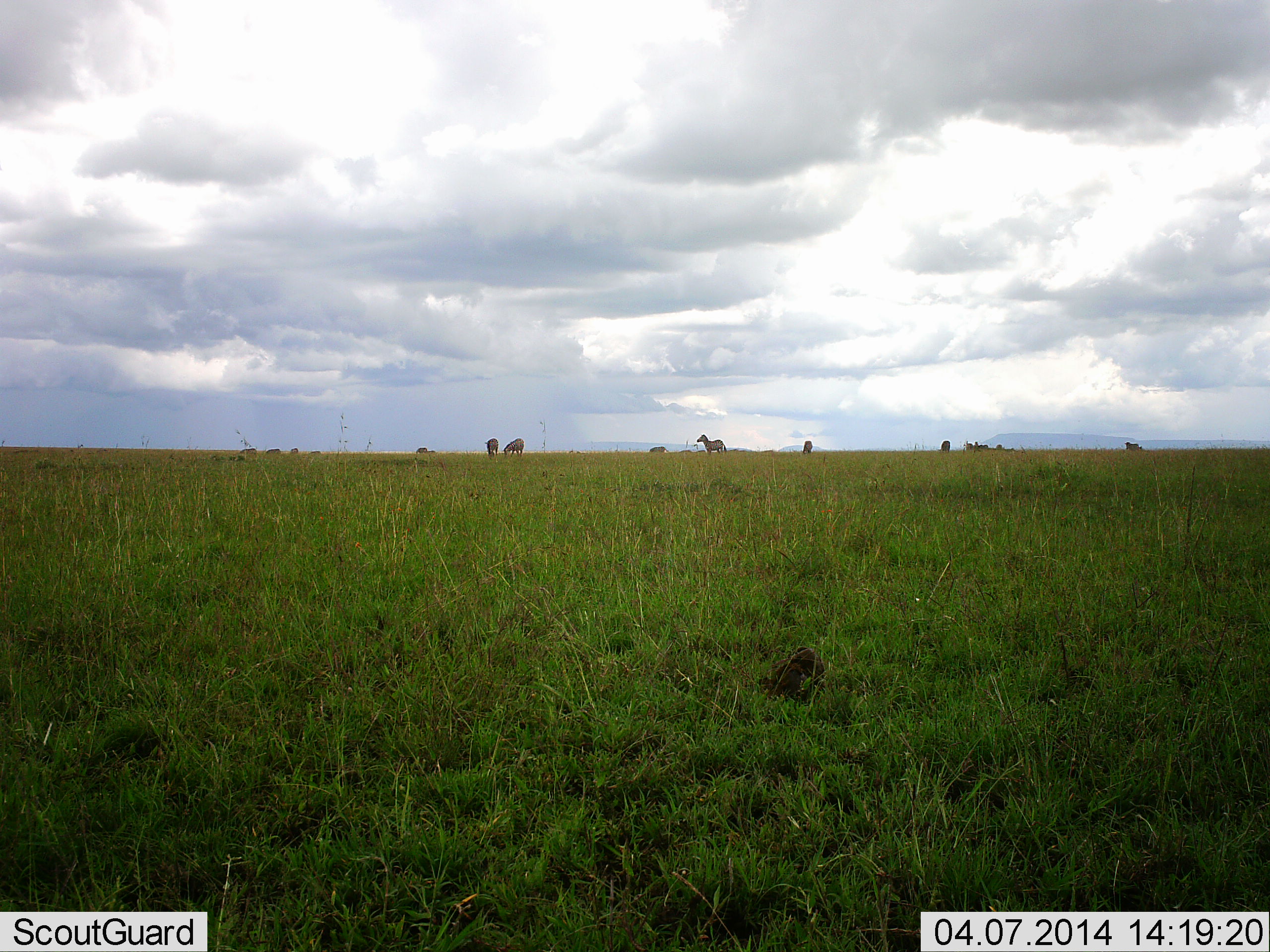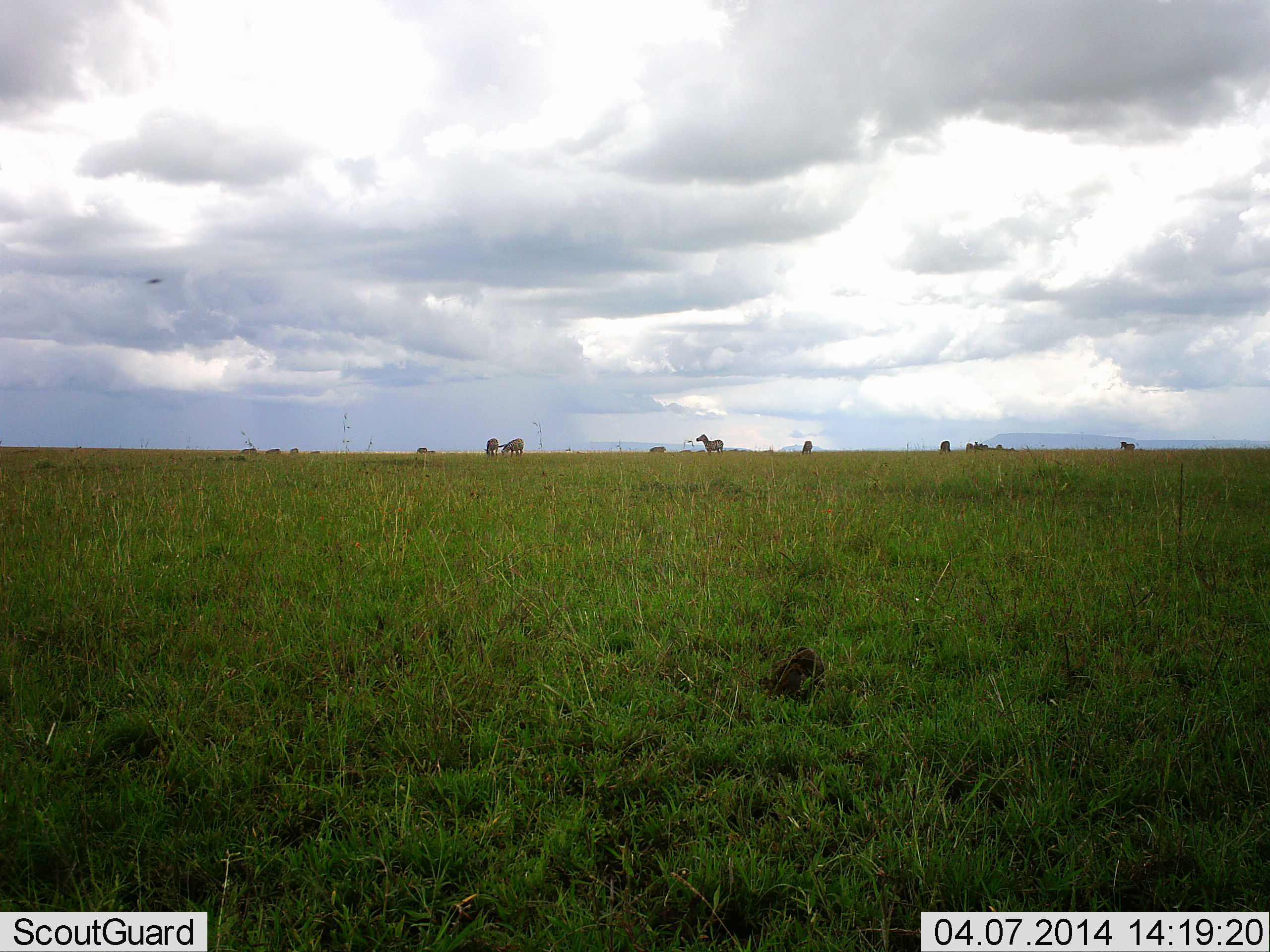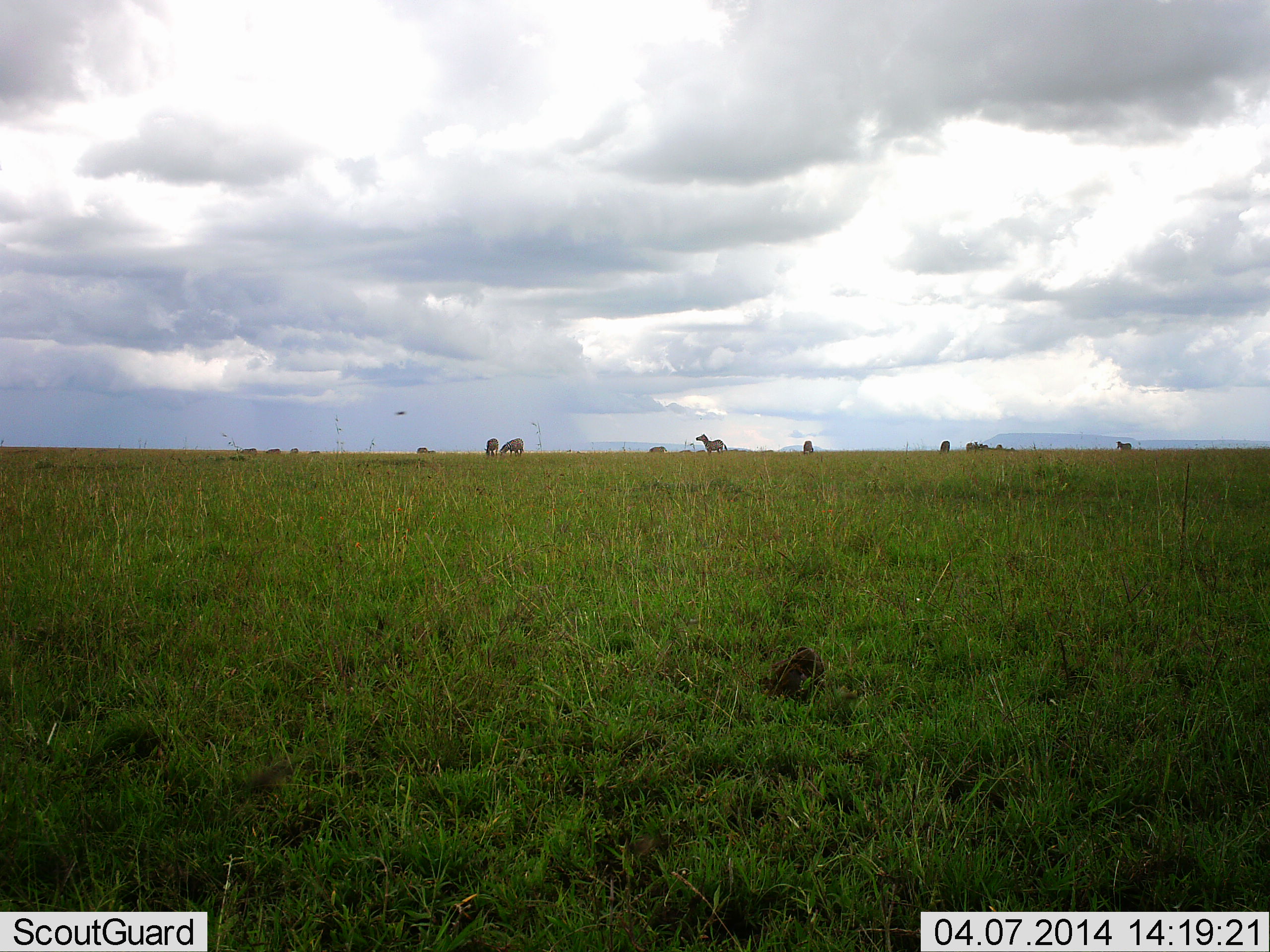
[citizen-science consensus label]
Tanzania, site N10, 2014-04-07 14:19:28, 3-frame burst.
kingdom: Animalia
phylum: Chordata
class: Mammalia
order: Perissodactyla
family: Equidae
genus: Equus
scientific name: Equus quagga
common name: plains zebra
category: zebra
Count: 7.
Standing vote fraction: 91%.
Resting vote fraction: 0%.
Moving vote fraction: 27%.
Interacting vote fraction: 0%.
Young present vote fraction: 0%.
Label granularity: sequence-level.